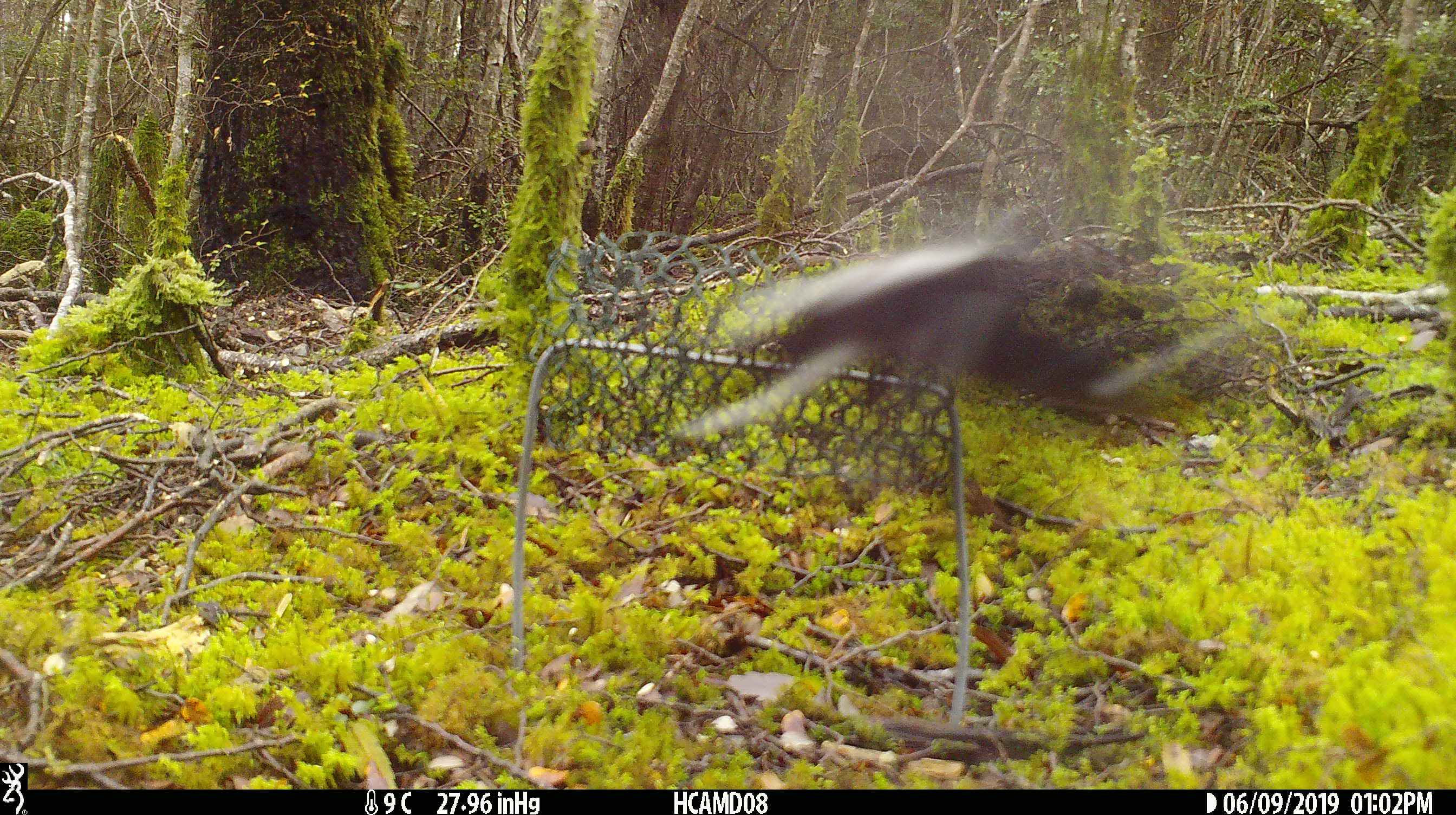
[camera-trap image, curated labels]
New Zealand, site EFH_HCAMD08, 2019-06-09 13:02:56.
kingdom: Animalia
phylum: Chordata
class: Aves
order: Passeriformes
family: Petroicidae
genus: Petroica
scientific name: Petroica macrocephala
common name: tomtit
Tomtit (Petroica macrocephala).